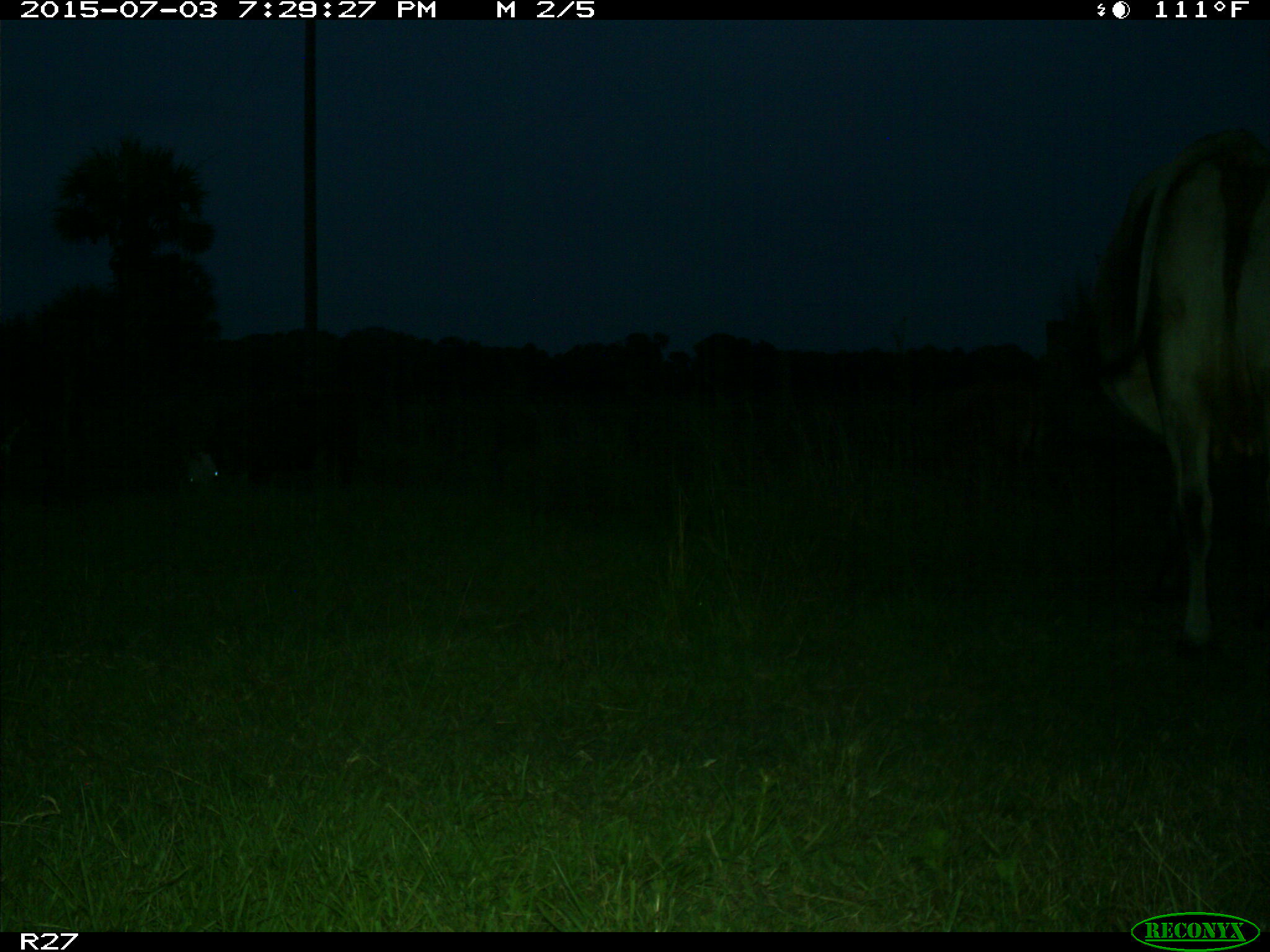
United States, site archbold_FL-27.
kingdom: Animalia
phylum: Chordata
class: Mammalia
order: Artiodactyla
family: Bovidae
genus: Bos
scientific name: Bos taurus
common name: domestic cow